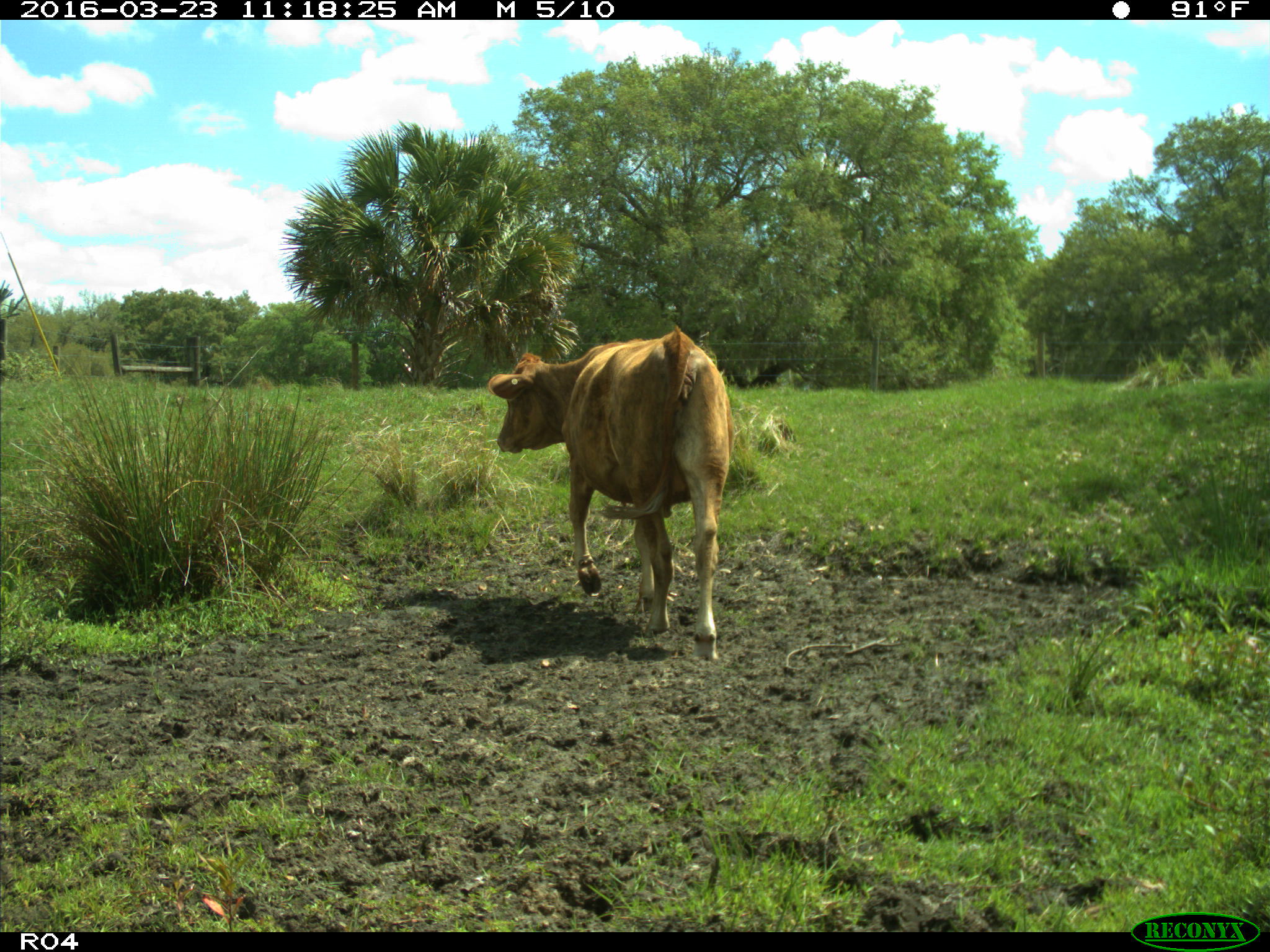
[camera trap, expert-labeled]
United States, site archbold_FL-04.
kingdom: Animalia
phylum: Chordata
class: Mammalia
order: Artiodactyla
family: Bovidae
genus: Bos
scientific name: Bos taurus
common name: domestic cow